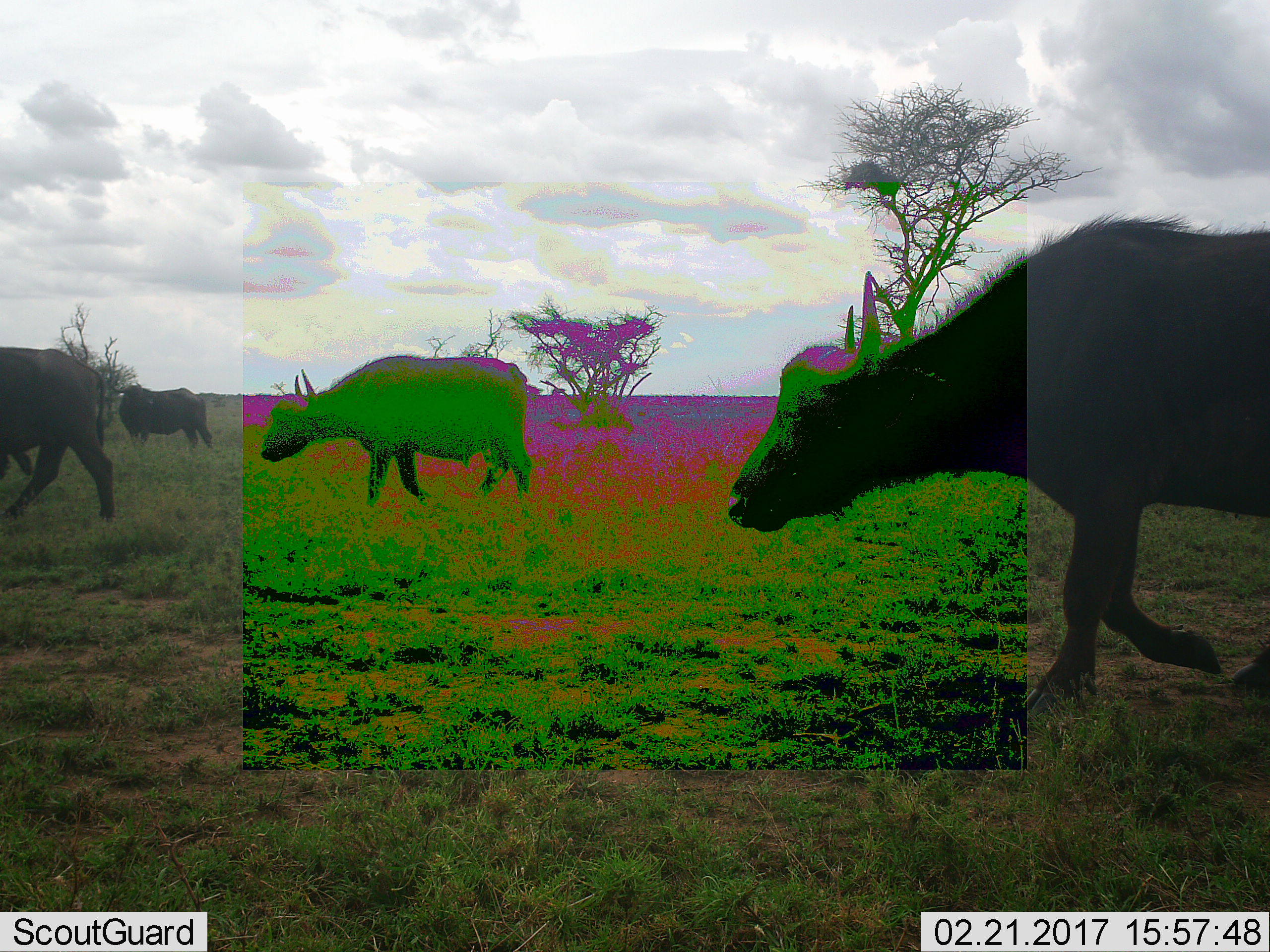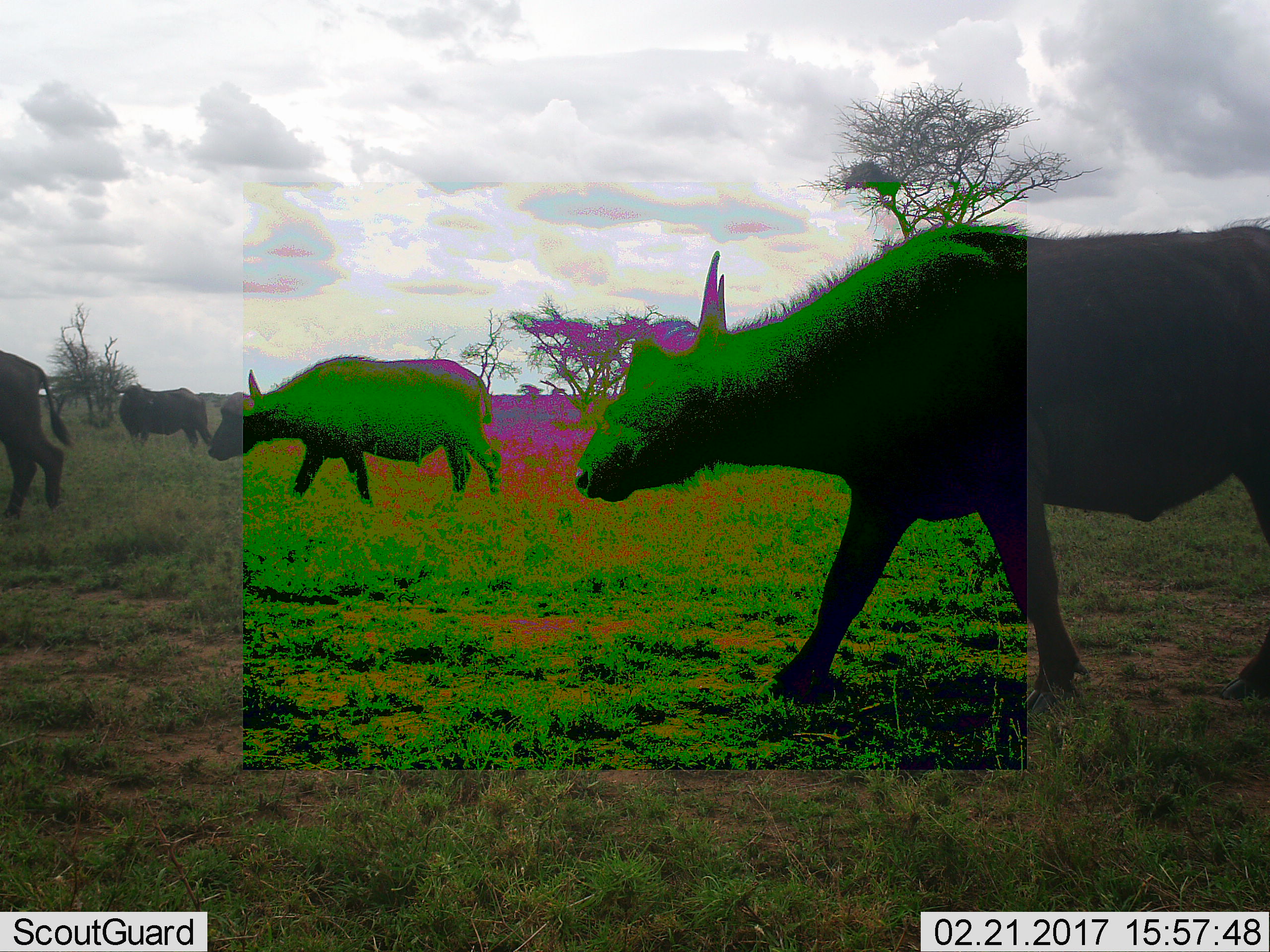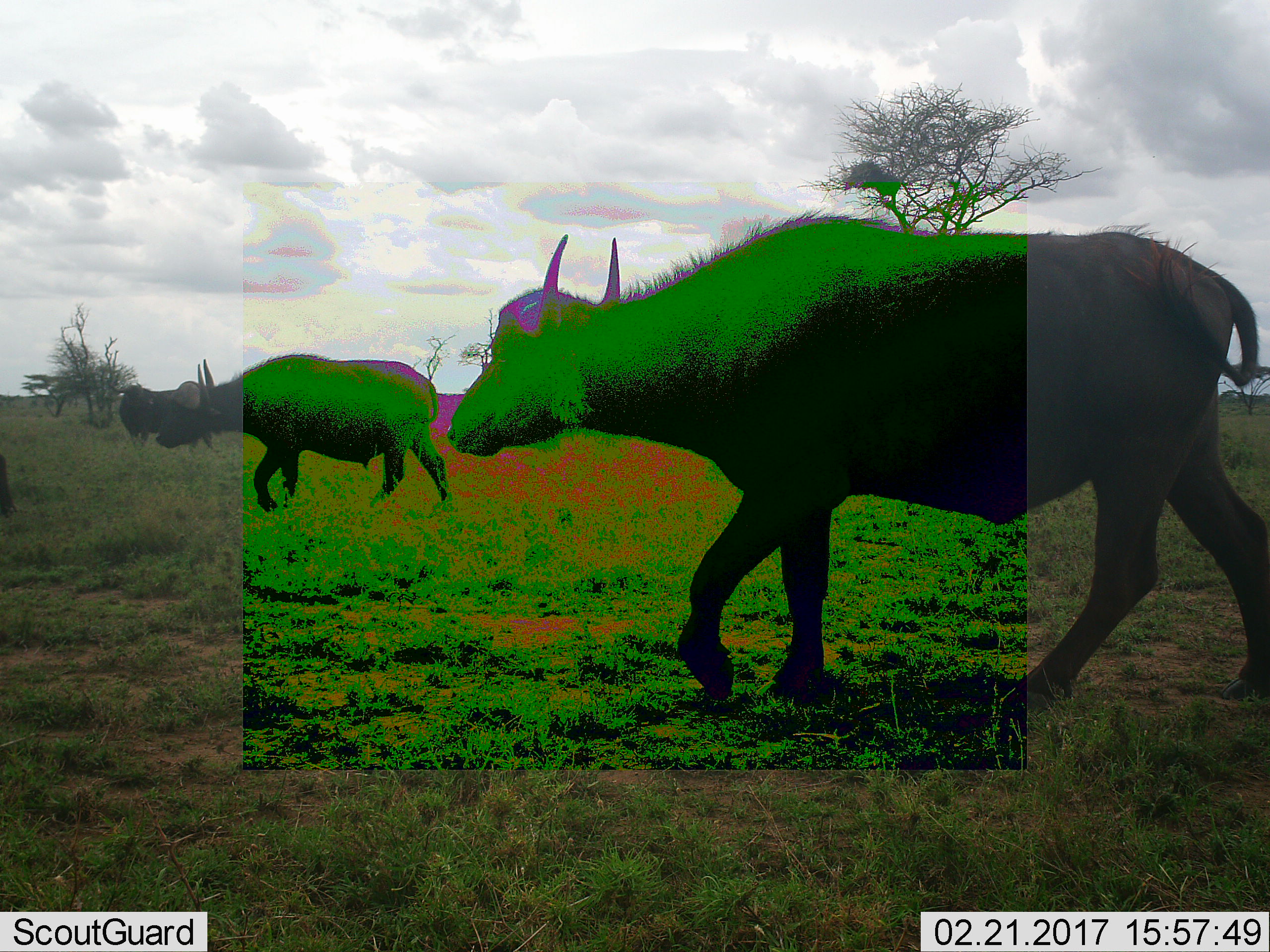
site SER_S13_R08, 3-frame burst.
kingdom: Animalia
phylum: Chordata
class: Mammalia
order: Artiodactyla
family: Bovidae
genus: Syncerus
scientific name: Syncerus caffer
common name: african buffalo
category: buffalo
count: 4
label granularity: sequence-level